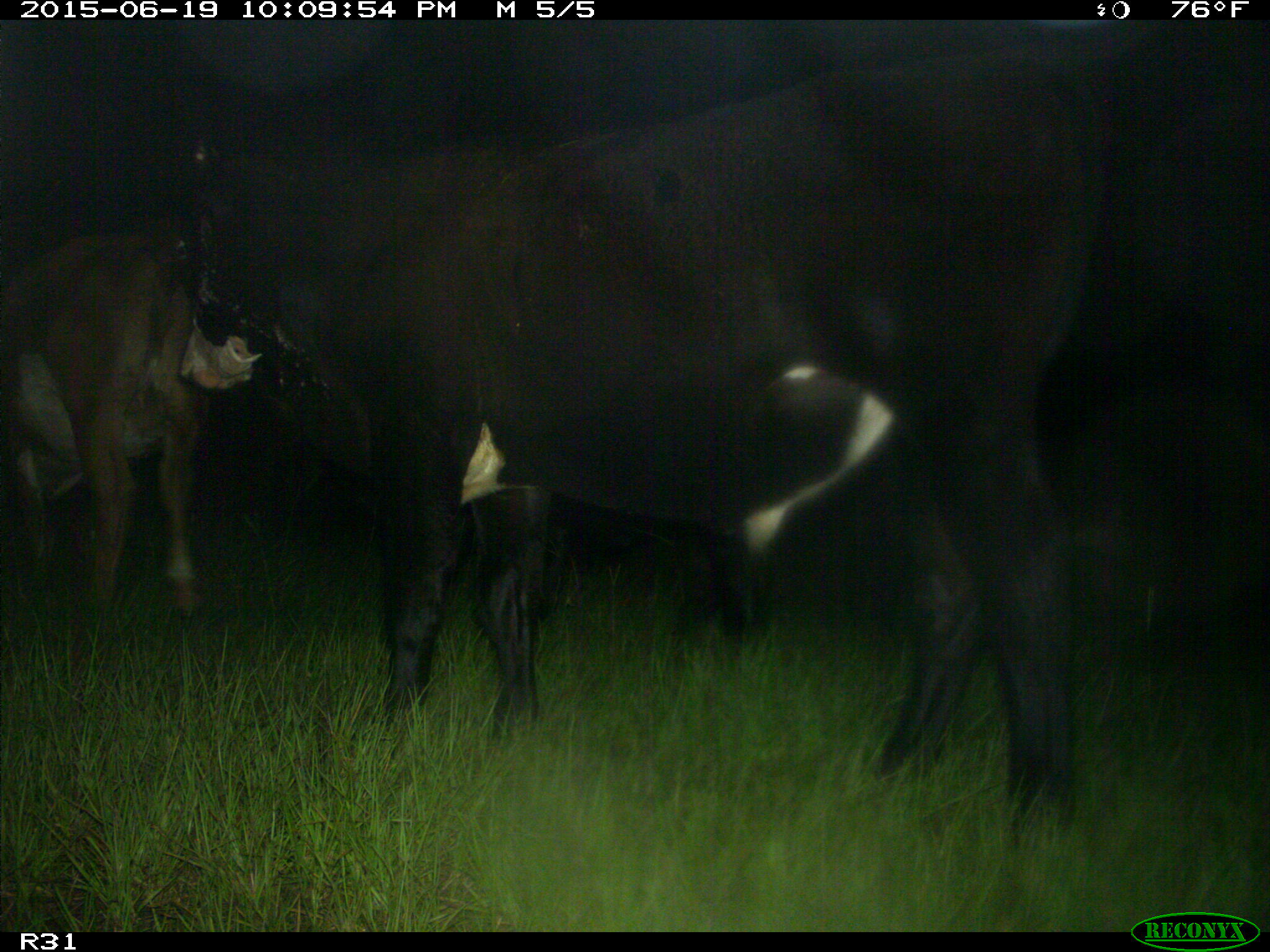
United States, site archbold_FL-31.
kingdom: Animalia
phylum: Chordata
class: Mammalia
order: Artiodactyla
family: Bovidae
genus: Bos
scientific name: Bos taurus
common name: domestic cow